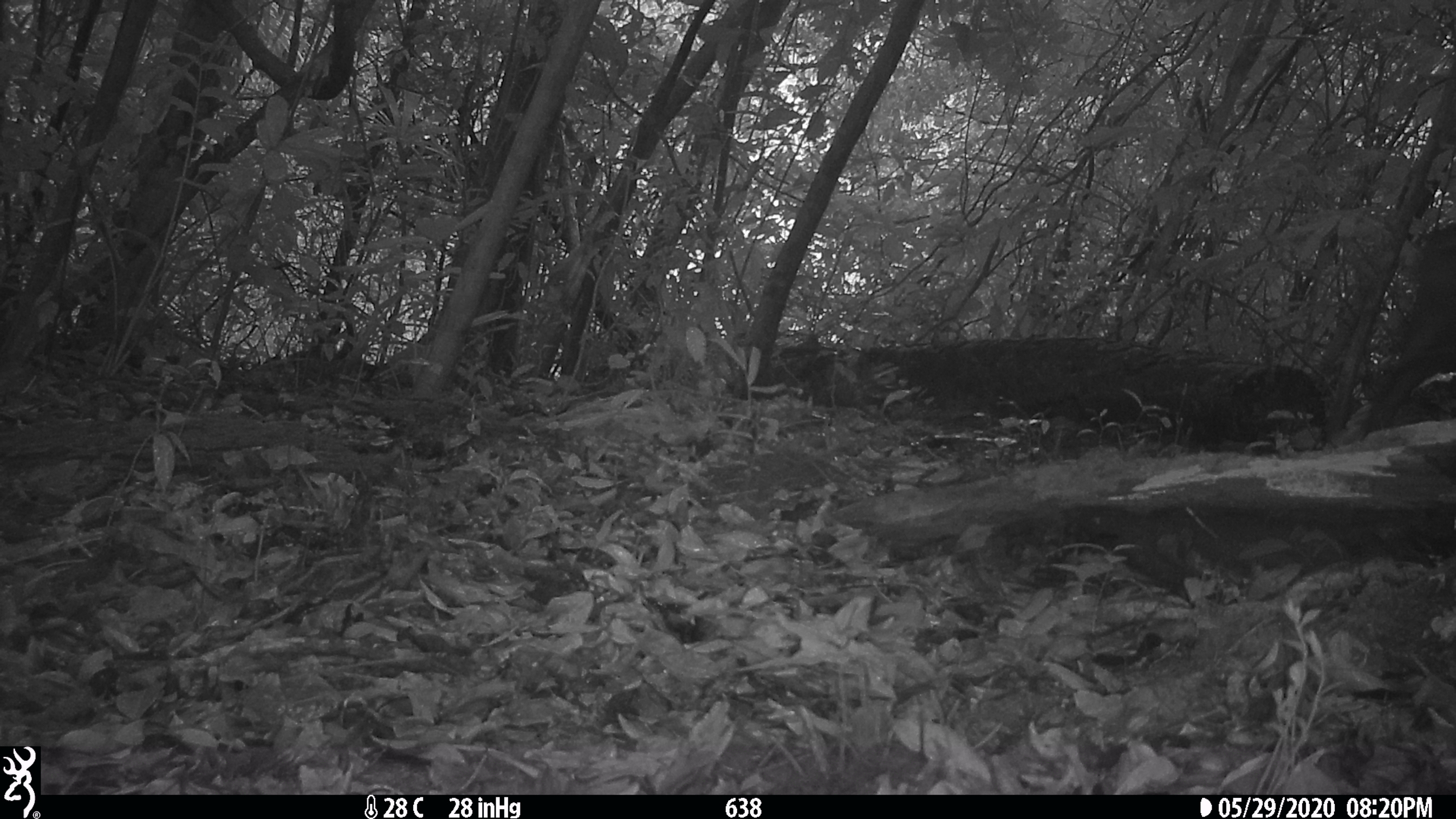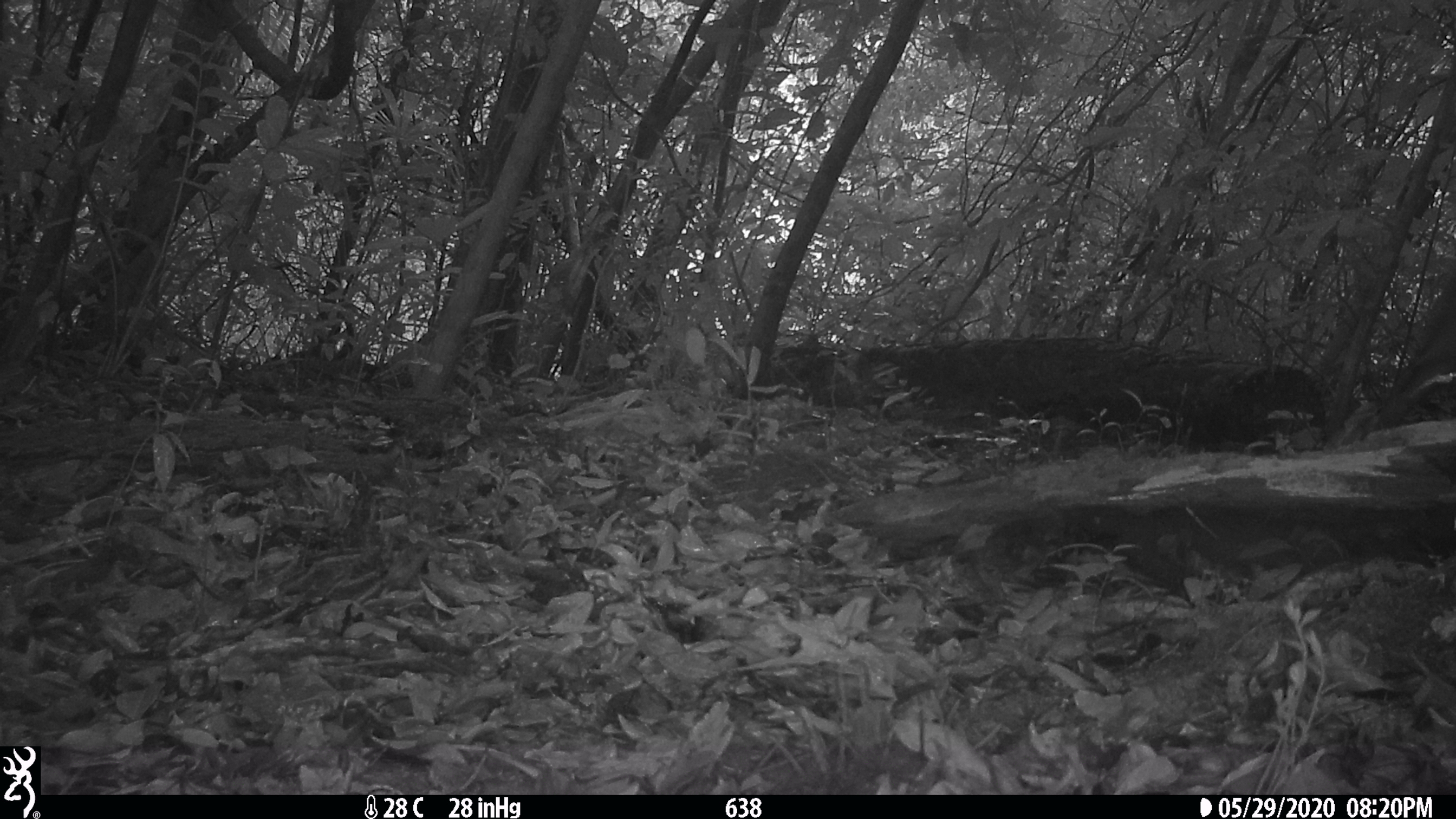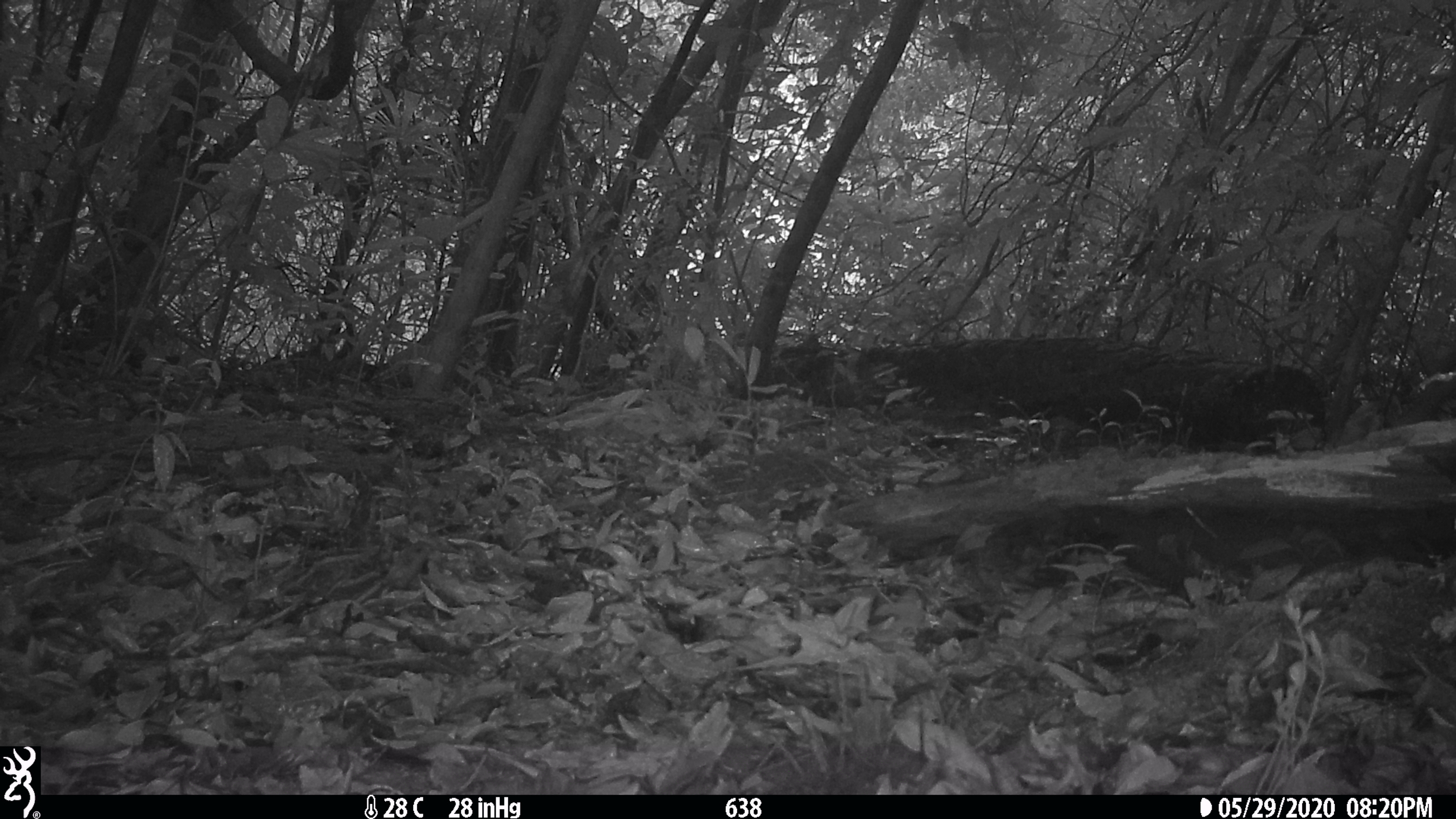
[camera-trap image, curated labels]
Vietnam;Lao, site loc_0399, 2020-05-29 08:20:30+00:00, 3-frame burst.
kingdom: Animalia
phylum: Chordata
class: Mammalia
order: Artiodactyla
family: Suidae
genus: Sus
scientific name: Sus scrofa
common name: eurasian wild pig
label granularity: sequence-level